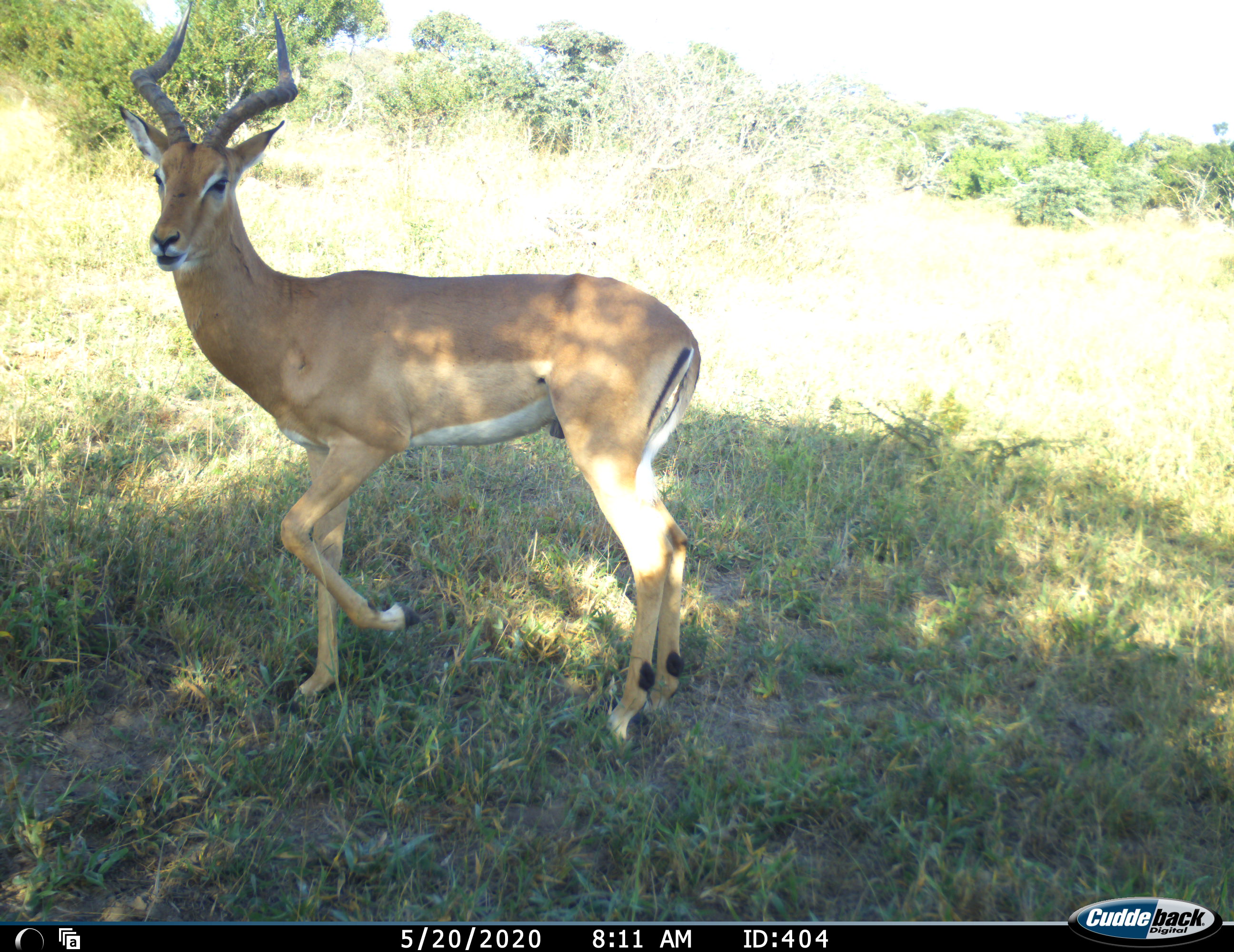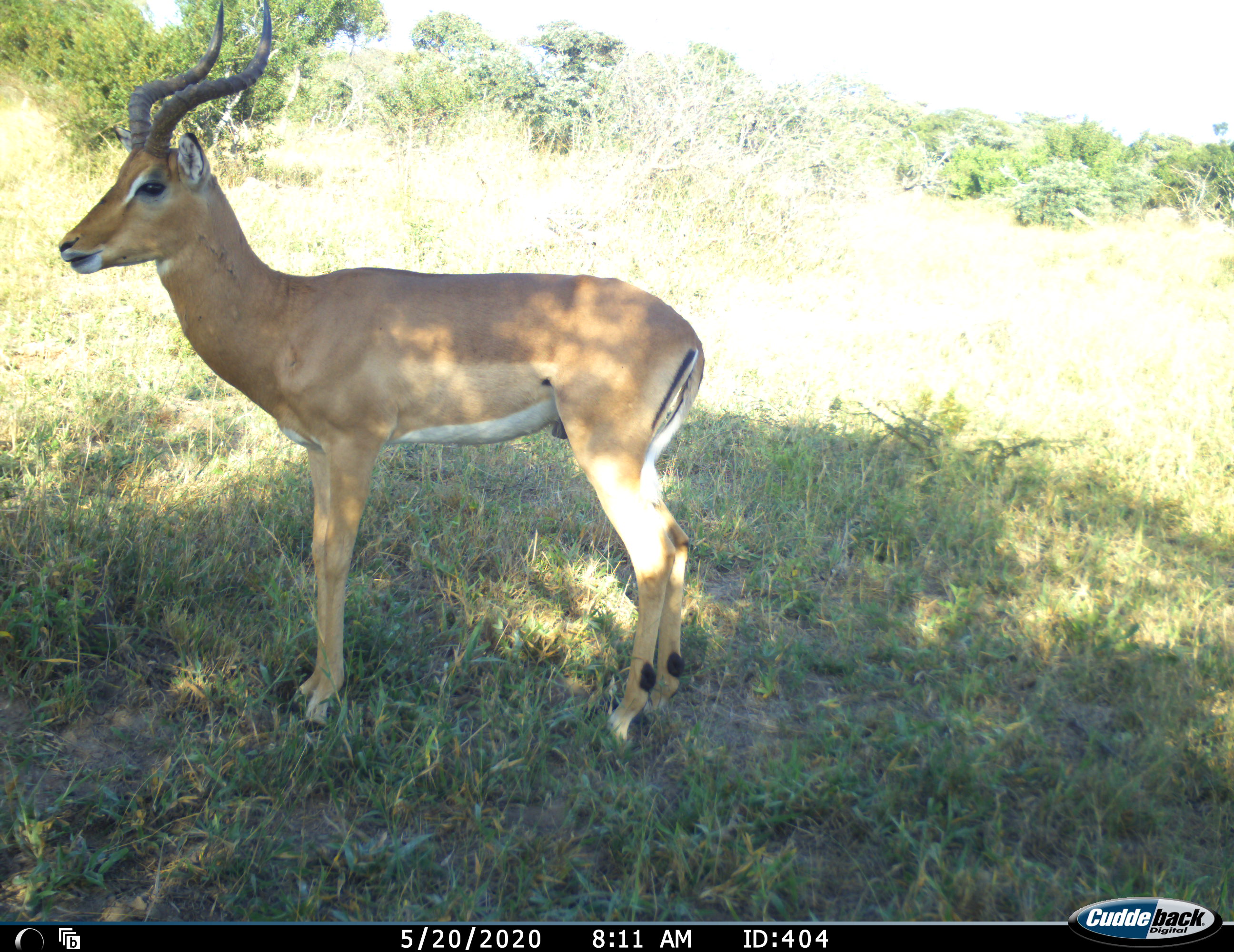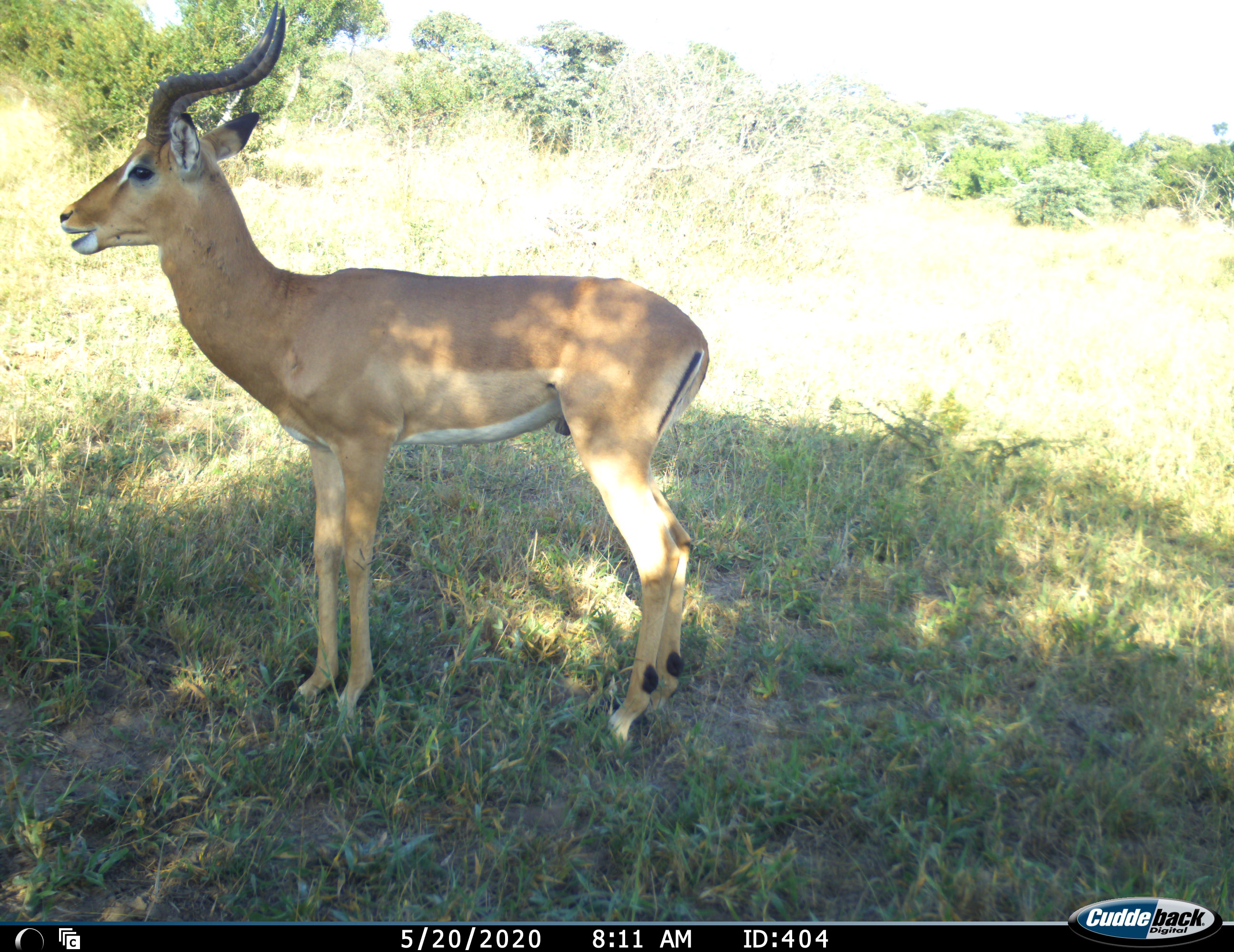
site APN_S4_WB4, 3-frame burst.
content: unidentified animal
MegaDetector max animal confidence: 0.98